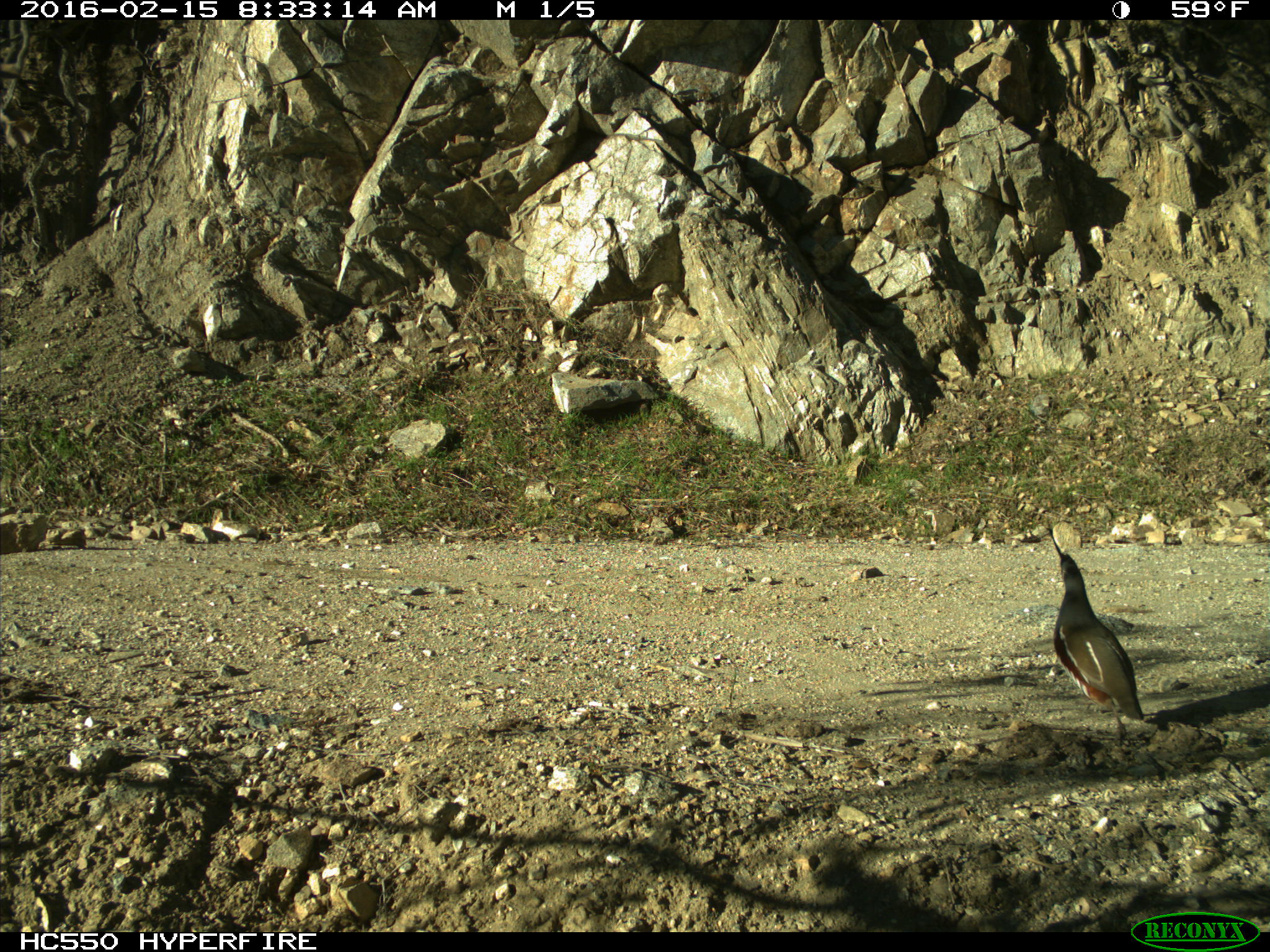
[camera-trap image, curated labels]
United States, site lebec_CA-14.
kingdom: Animalia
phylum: Chordata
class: Aves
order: Galliformes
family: Odontophoridae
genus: Callipepla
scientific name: Callipepla californica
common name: california quail